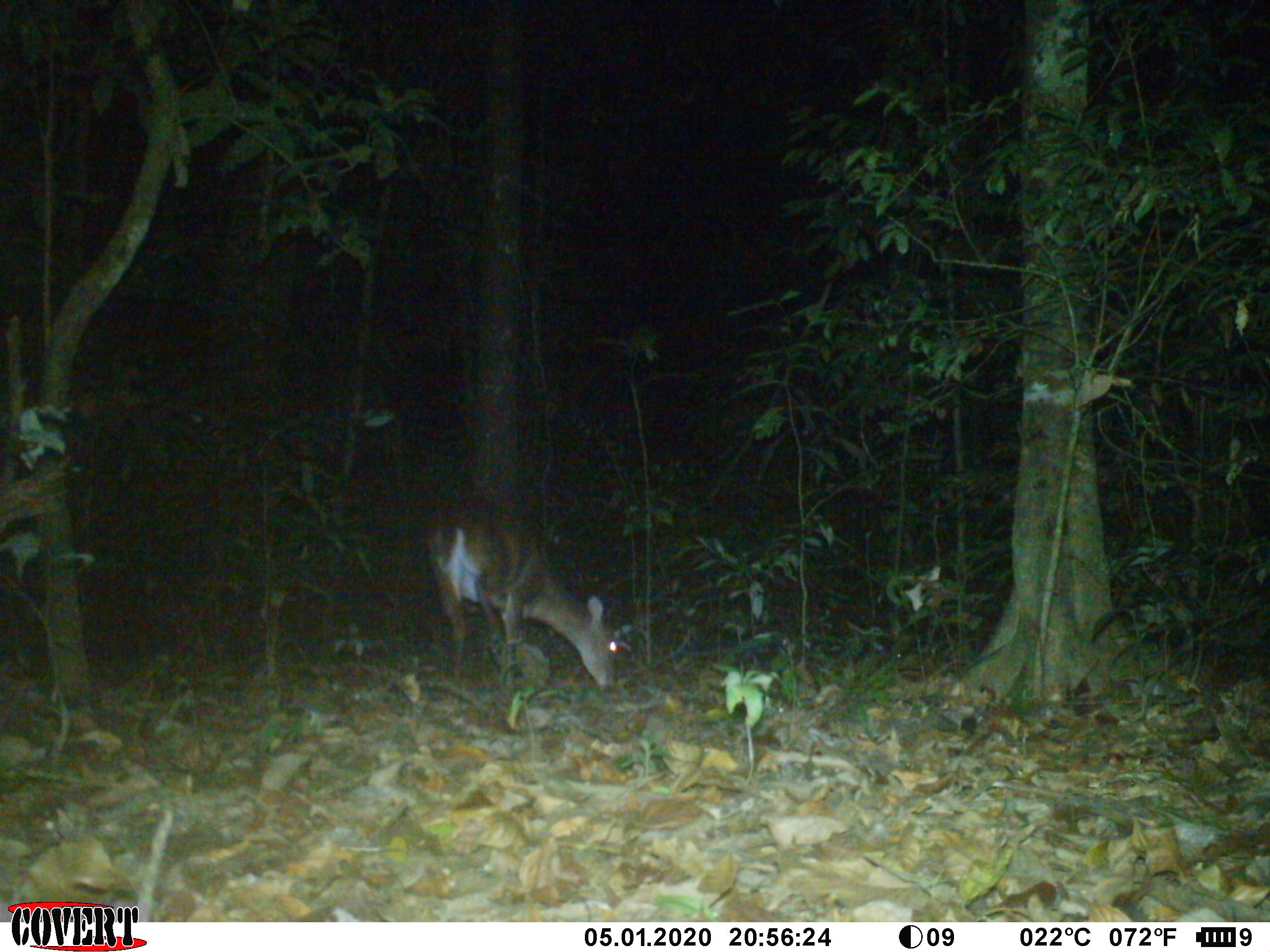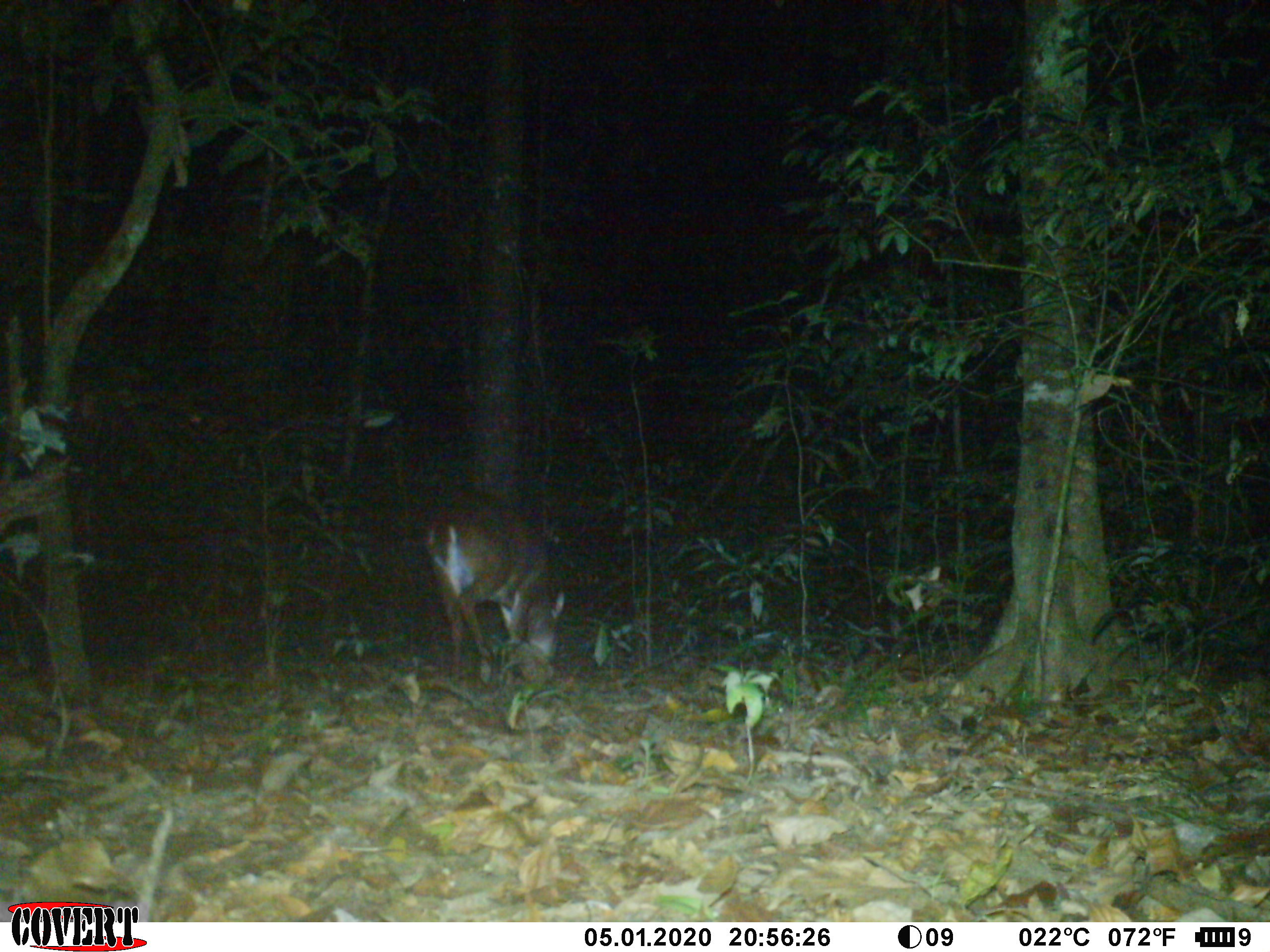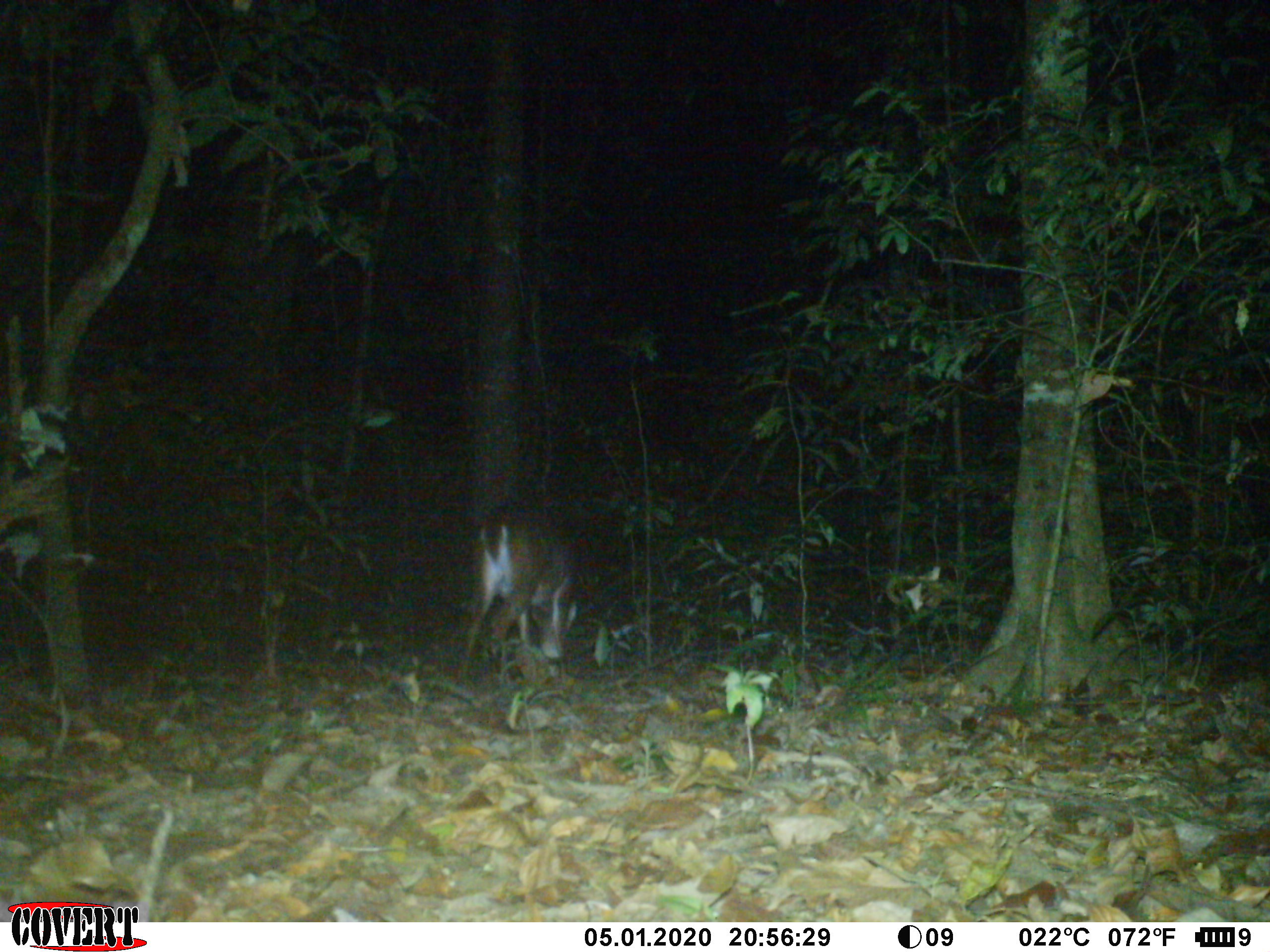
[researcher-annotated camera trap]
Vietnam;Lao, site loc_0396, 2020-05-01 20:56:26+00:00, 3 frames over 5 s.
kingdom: Animalia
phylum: Chordata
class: Mammalia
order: Artiodactyla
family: Cervidae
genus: Muntiacus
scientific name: Muntiacus vuquangensis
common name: large-antlered muntjac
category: large antlered muntjac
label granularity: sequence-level